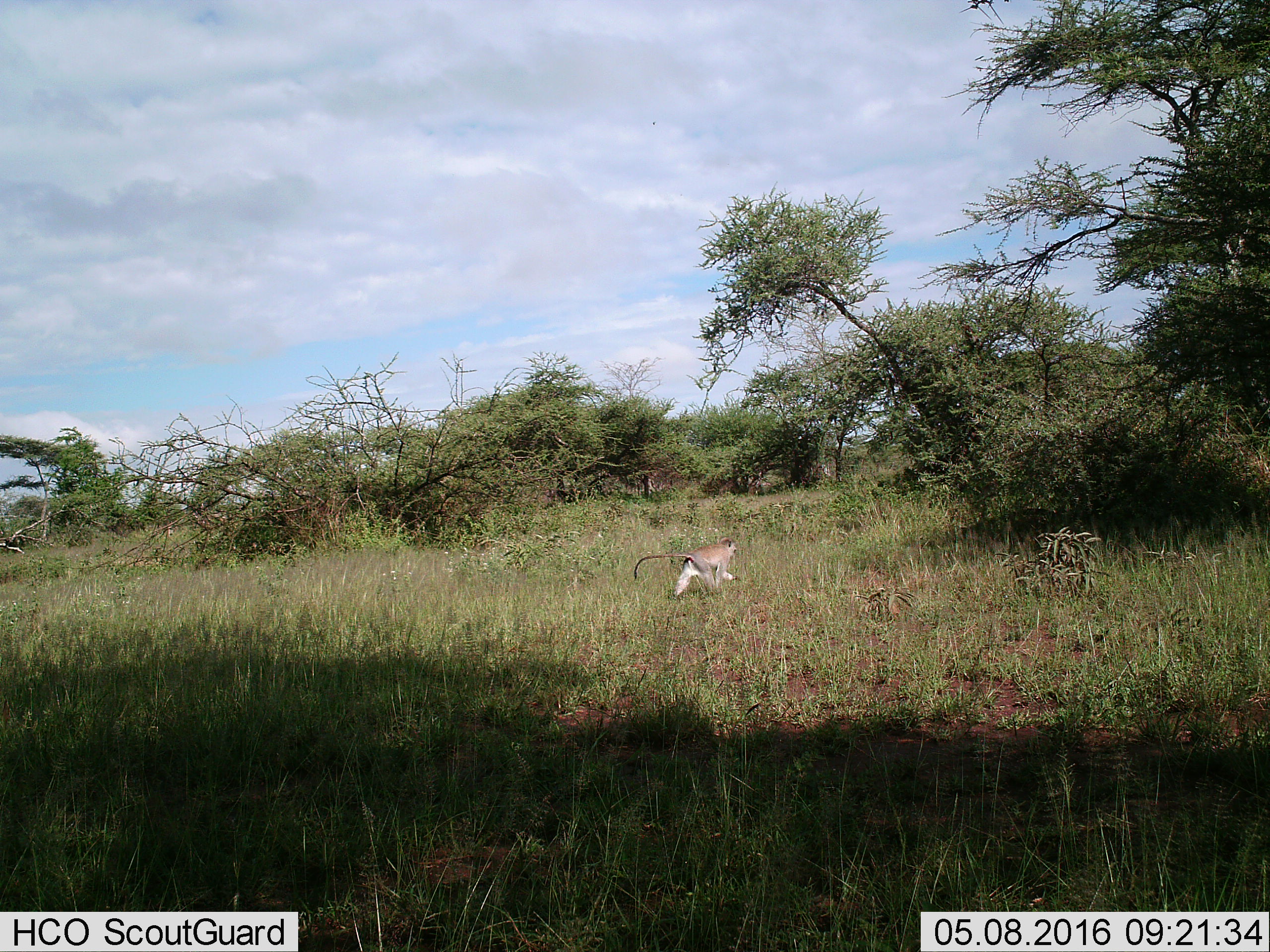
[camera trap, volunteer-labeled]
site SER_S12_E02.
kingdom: Animalia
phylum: Chordata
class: Mammalia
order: Primates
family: Cercopithecidae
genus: Chlorocebus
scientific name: Chlorocebus pygerythrus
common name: vervet monkey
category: monkeyvervet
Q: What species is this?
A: Monkeyvervet (vervet monkey) (Chlorocebus pygerythrus).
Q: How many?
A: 1.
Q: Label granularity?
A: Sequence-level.